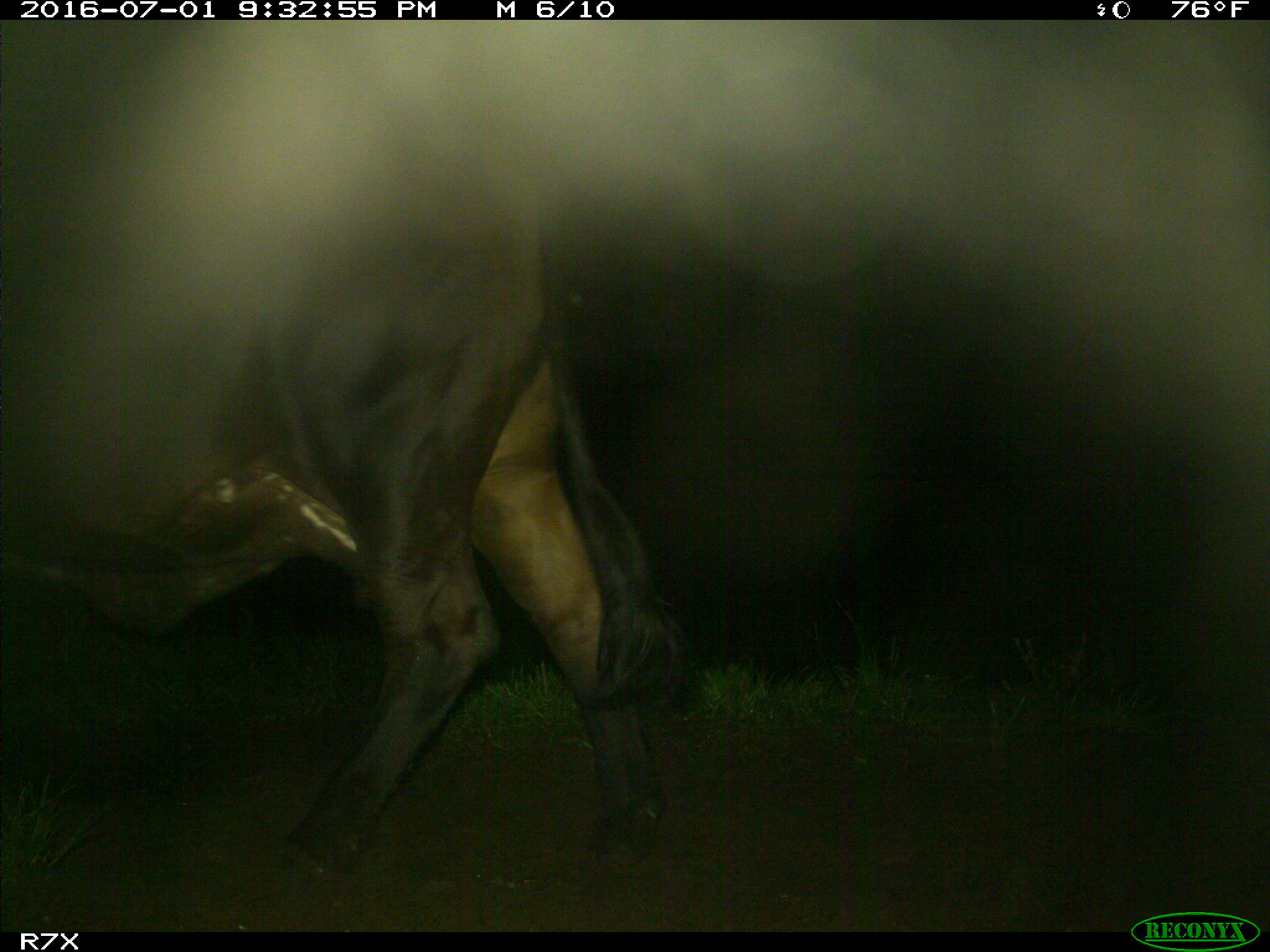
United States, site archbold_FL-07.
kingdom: Animalia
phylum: Chordata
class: Mammalia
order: Artiodactyla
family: Bovidae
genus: Bos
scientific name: Bos taurus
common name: domestic cow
Bos taurus (domestic cow).